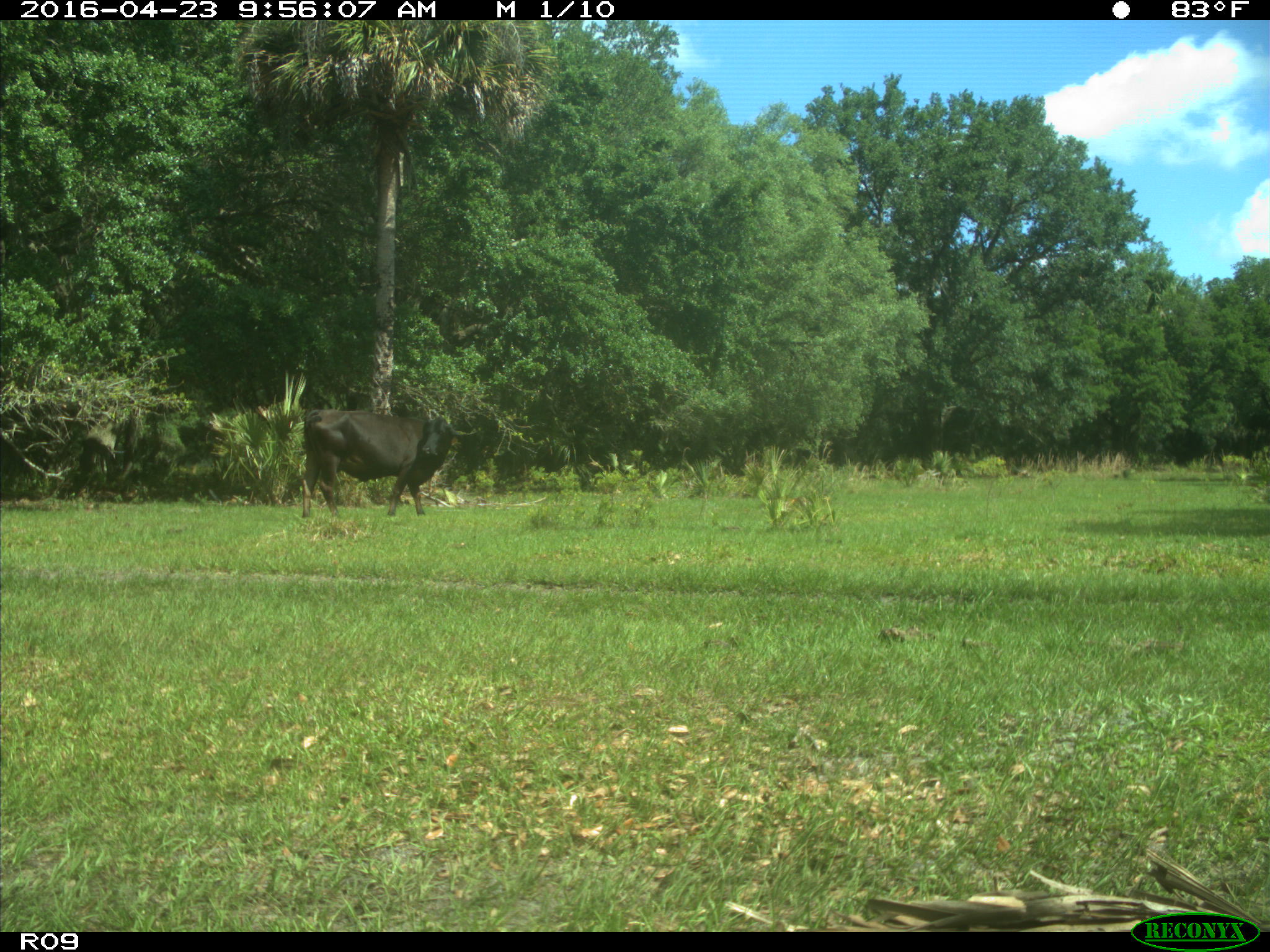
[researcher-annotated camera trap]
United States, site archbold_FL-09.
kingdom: Animalia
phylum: Chordata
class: Mammalia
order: Artiodactyla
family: Bovidae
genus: Bos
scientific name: Bos taurus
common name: domestic cow